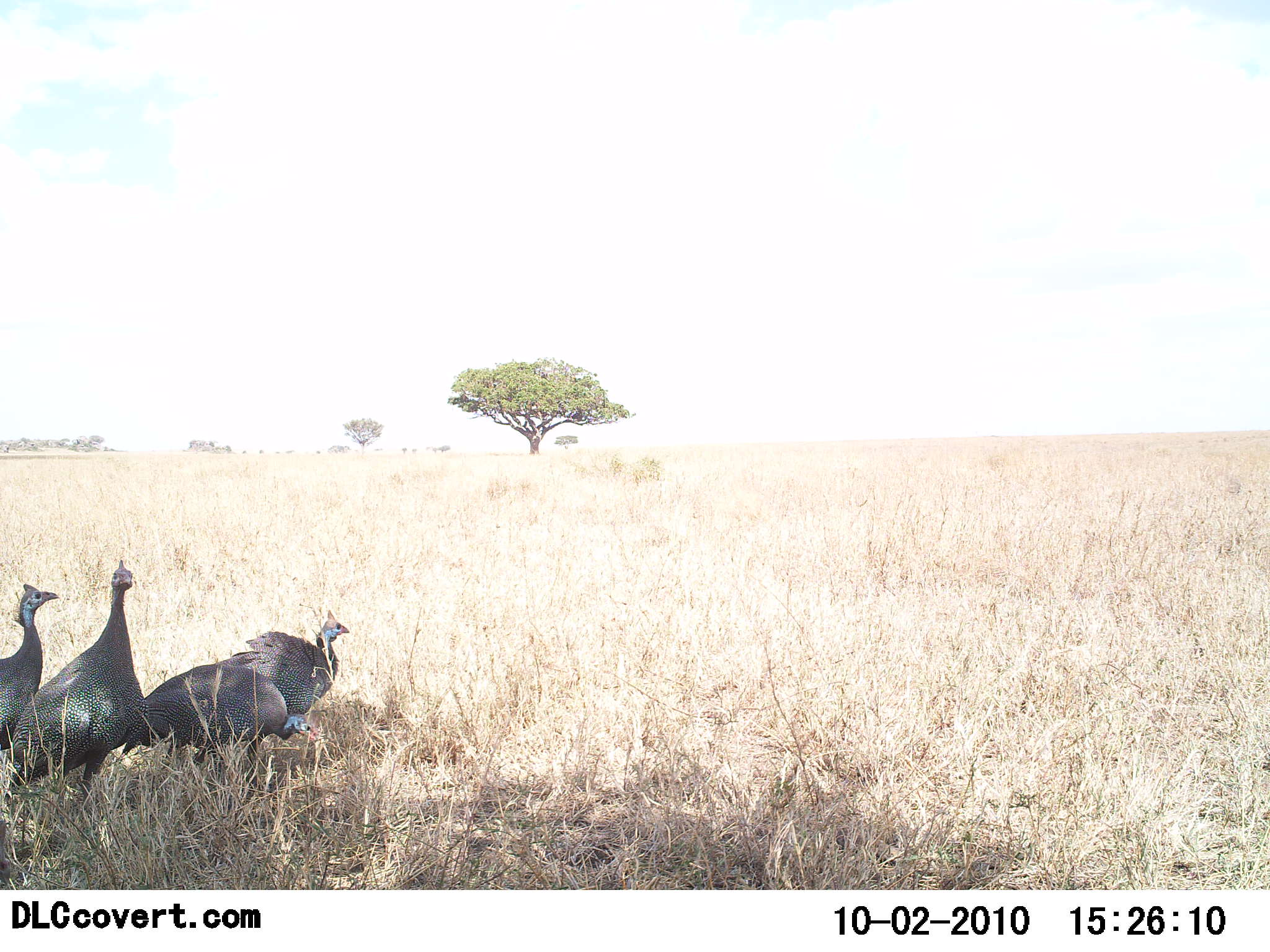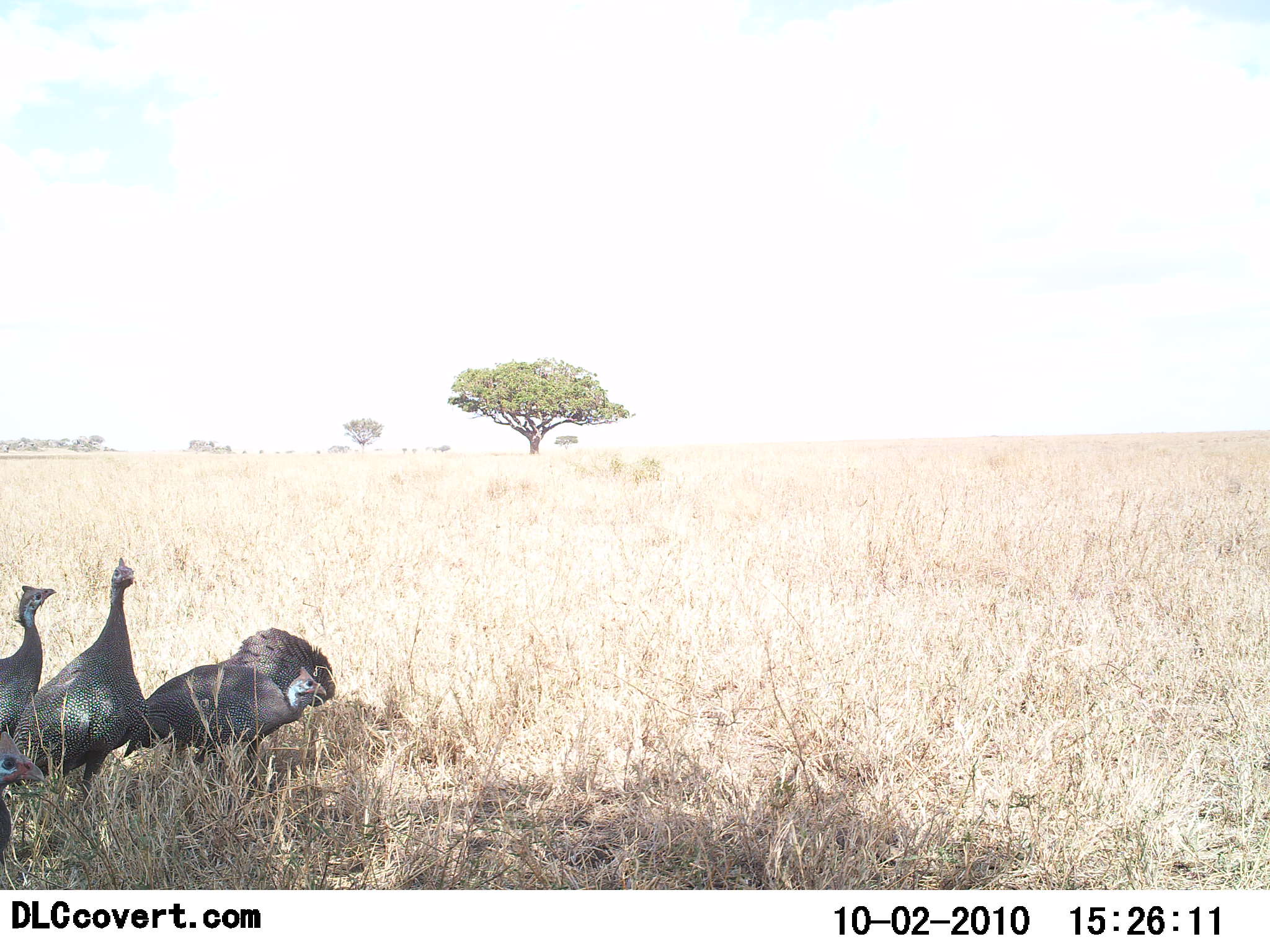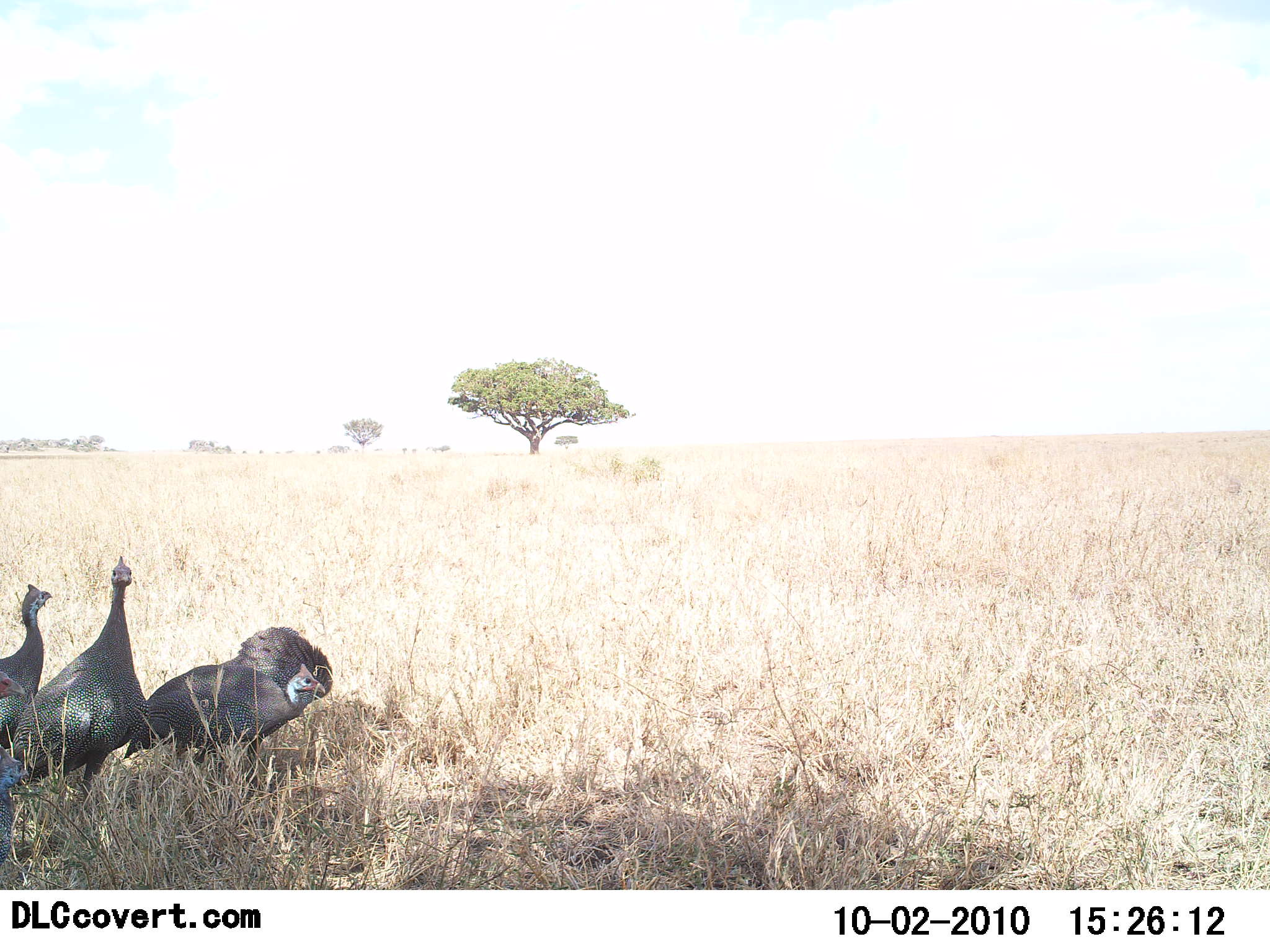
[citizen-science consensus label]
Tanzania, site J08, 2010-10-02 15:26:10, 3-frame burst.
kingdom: Animalia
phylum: Chordata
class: Aves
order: Galliformes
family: Numididae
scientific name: Numididae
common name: guinea fowl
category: guineafowl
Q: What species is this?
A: Guineafowl (guinea fowl) (Numididae).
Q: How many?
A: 5.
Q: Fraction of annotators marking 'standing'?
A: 93%.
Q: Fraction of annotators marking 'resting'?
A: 0%.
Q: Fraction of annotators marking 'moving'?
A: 14%.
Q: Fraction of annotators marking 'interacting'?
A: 7%.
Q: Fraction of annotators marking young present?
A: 0%.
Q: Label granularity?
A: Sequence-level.